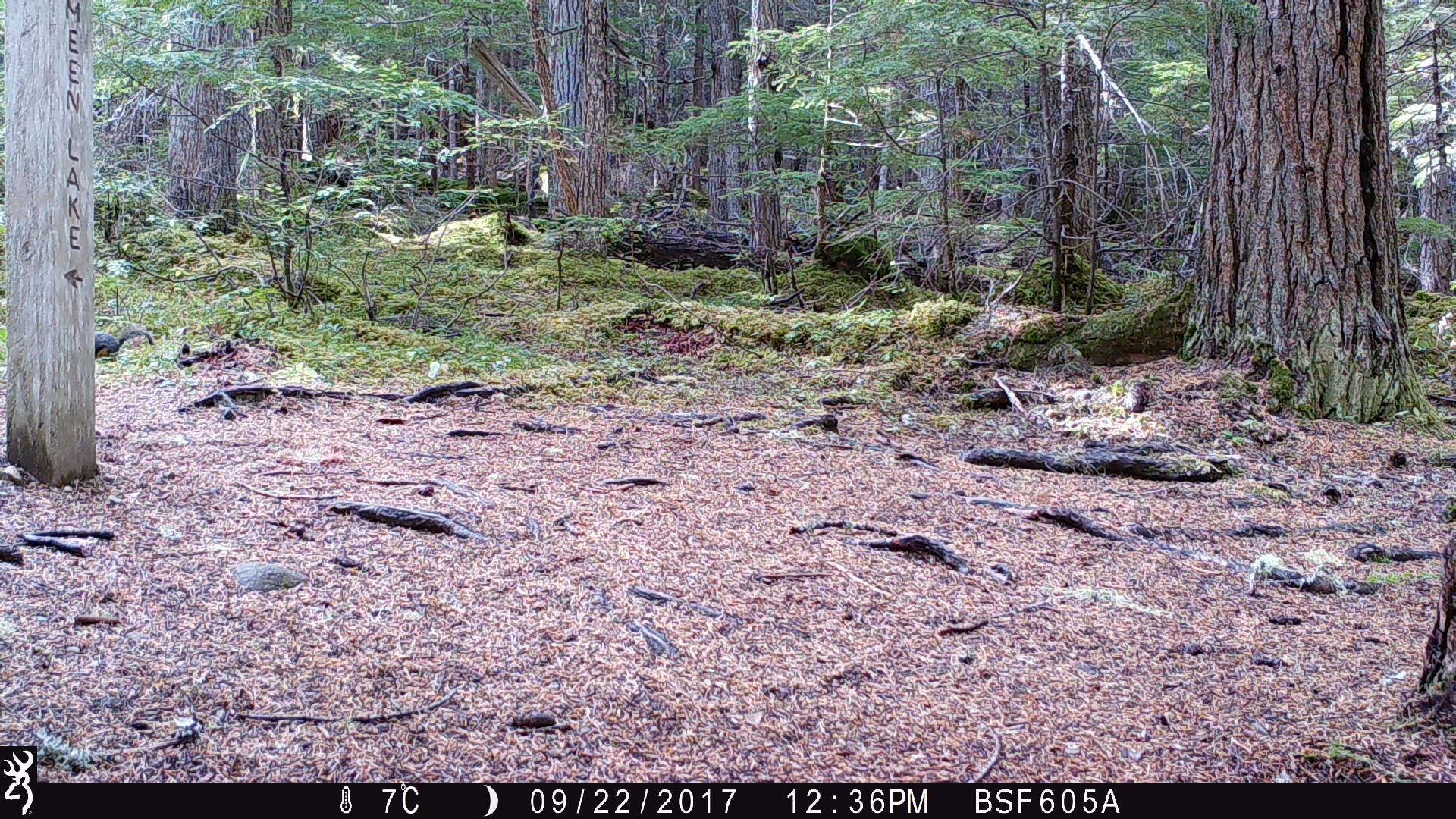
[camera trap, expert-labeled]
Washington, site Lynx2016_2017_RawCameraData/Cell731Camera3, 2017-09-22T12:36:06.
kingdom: Animalia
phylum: Chordata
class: Mammalia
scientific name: Mammalia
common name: small mammal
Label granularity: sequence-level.